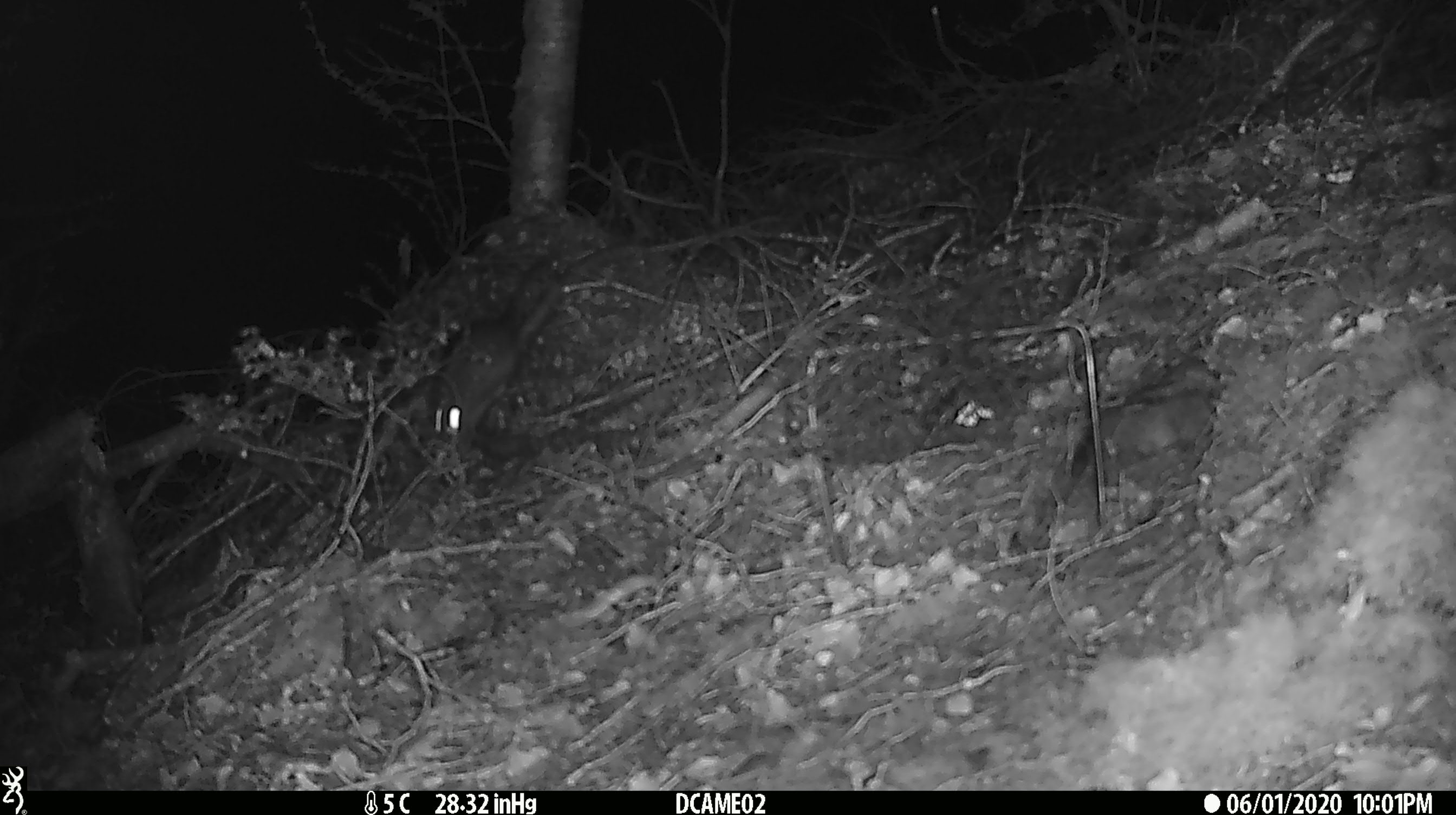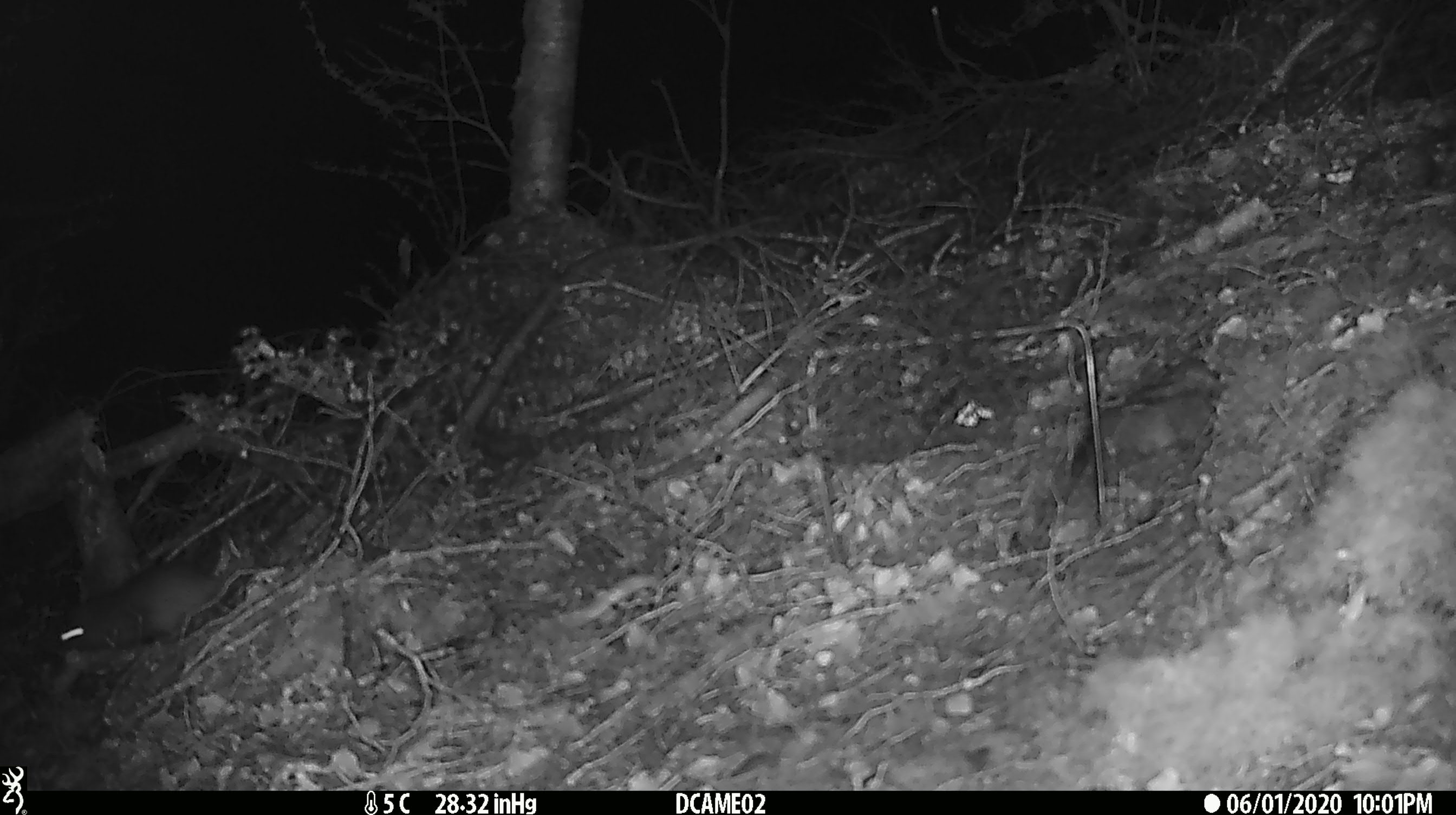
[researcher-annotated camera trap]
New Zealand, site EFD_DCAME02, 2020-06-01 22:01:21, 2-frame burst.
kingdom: Animalia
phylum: Chordata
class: Mammalia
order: Rodentia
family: Muridae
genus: Rattus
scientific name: Rattus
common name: rat